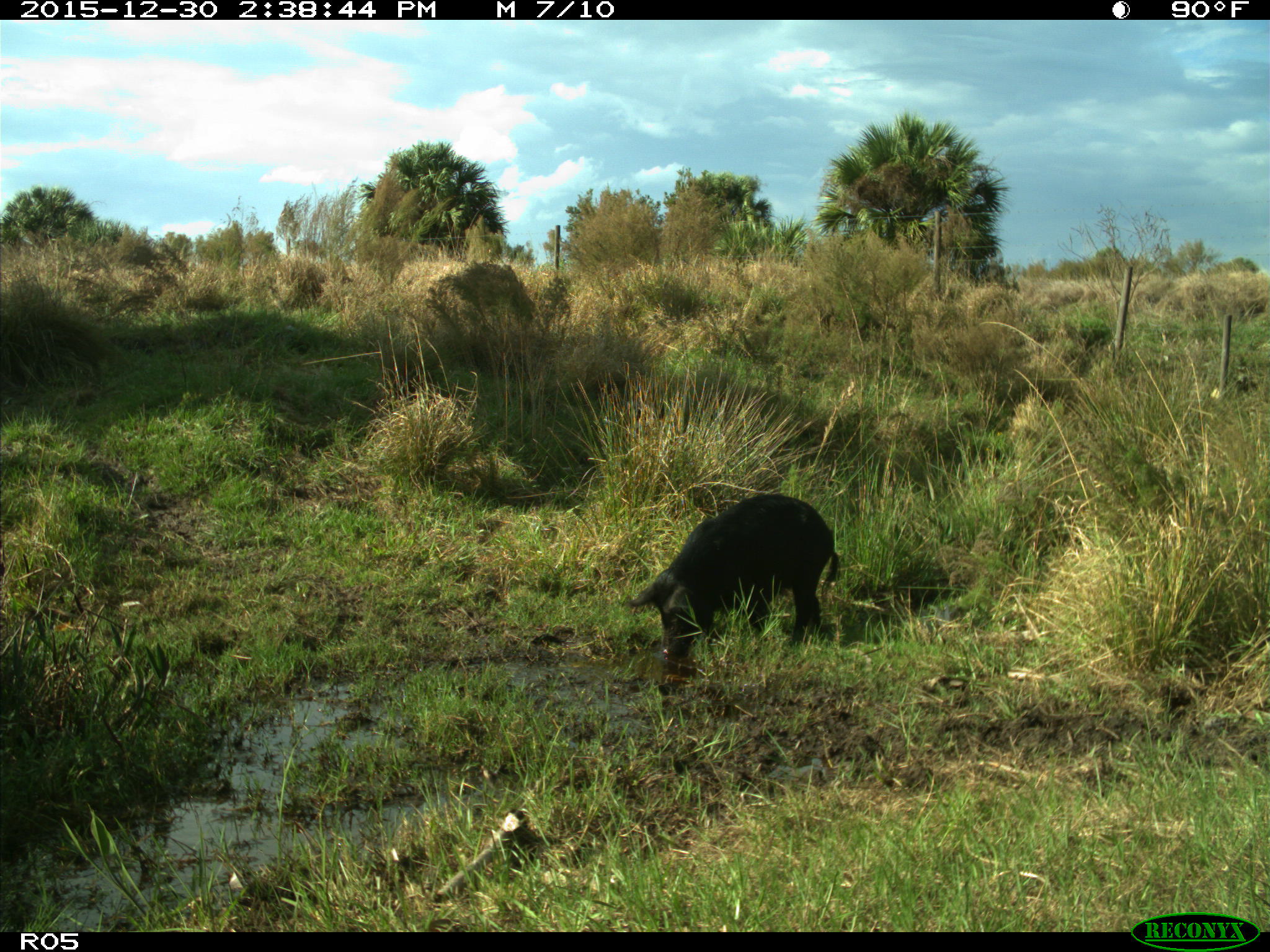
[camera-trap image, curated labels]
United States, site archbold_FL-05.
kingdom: Animalia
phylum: Chordata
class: Mammalia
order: Artiodactyla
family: Suidae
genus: Sus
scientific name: Sus scrofa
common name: wild boar